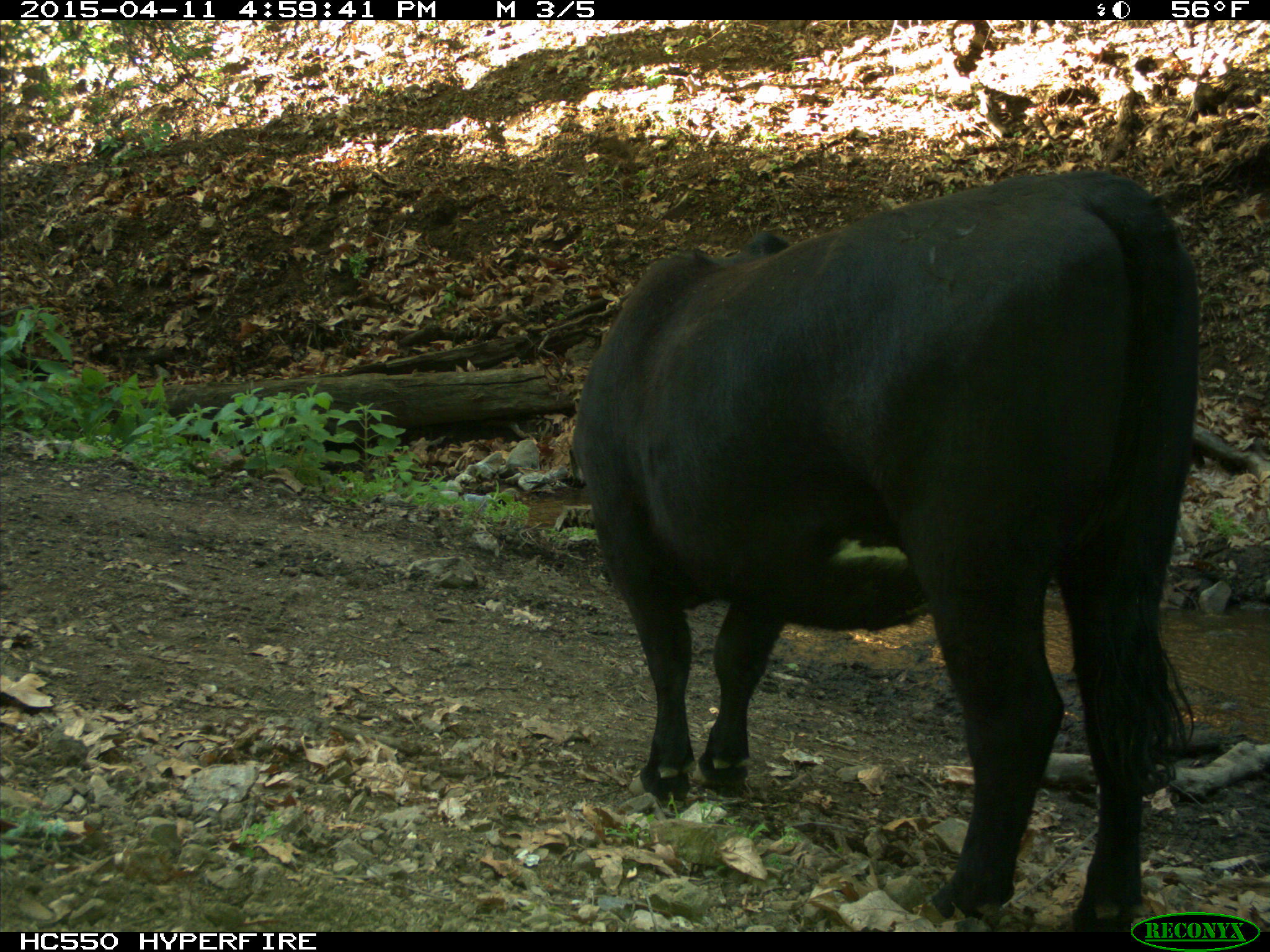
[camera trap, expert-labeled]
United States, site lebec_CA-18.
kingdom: Animalia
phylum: Chordata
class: Mammalia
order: Artiodactyla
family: Bovidae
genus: Bos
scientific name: Bos taurus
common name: domestic cow